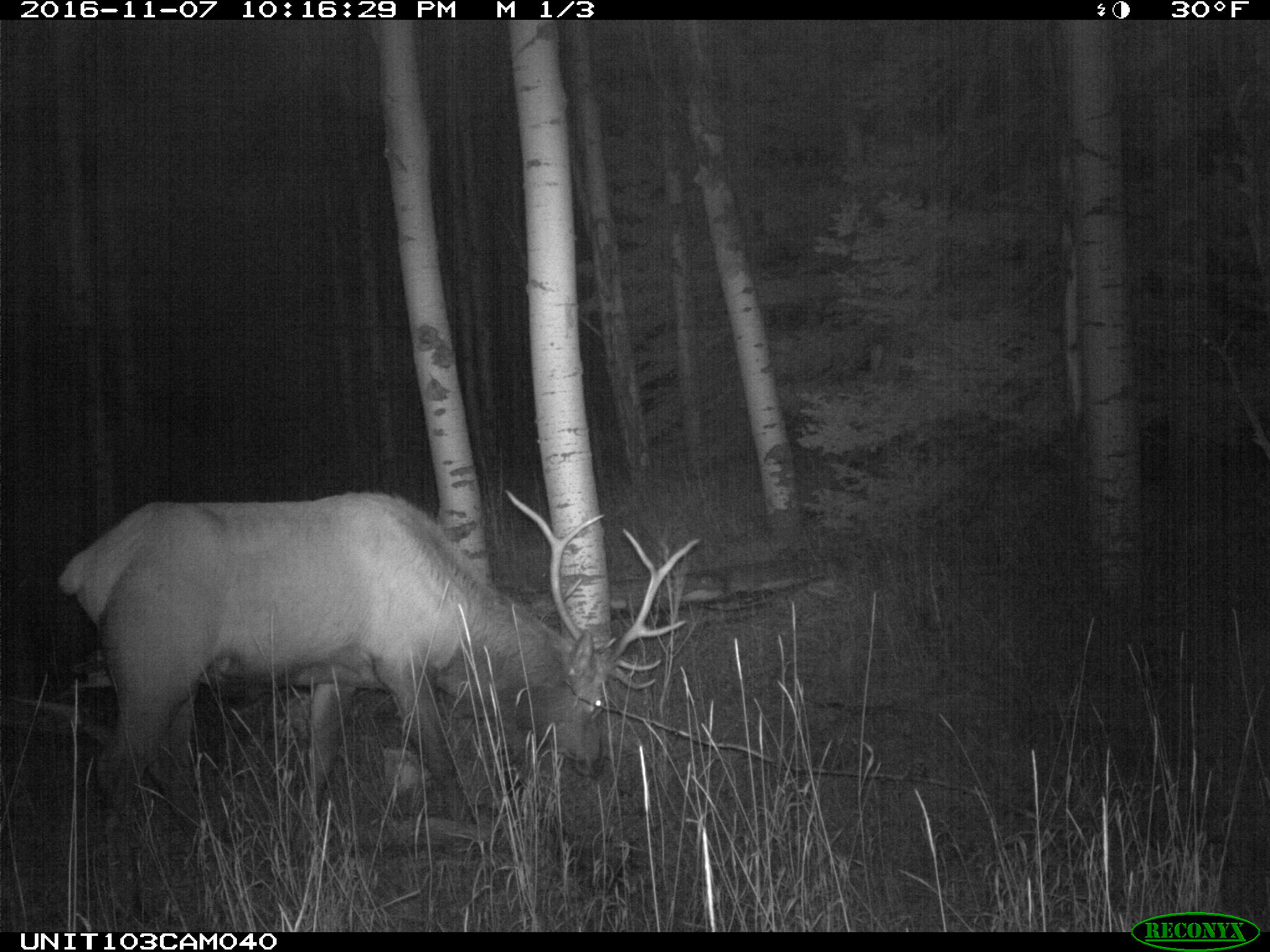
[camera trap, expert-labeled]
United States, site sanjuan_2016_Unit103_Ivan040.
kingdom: Animalia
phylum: Chordata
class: Mammalia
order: Artiodactyla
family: Cervidae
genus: Cervus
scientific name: Cervus elaphus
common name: red deer